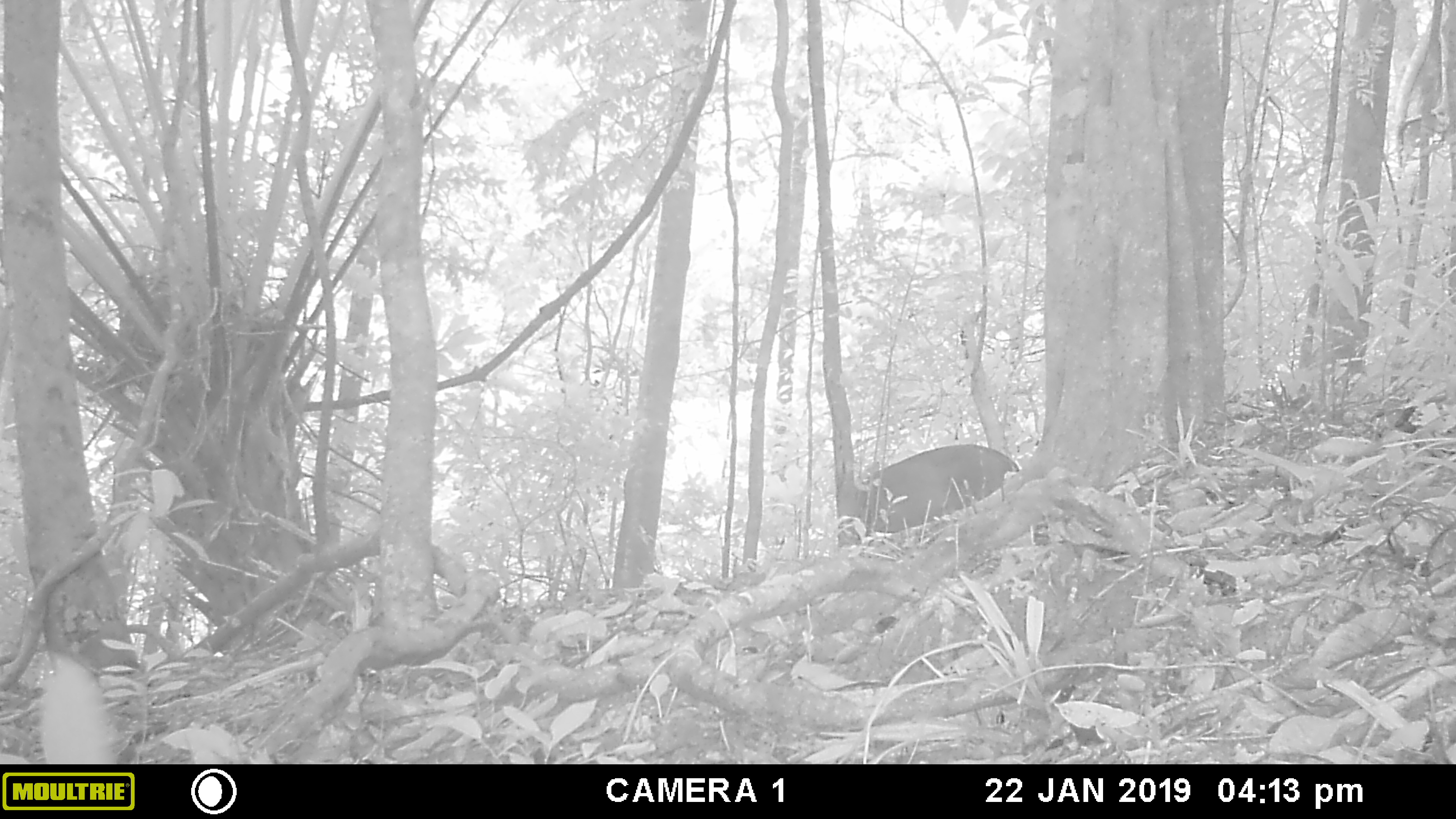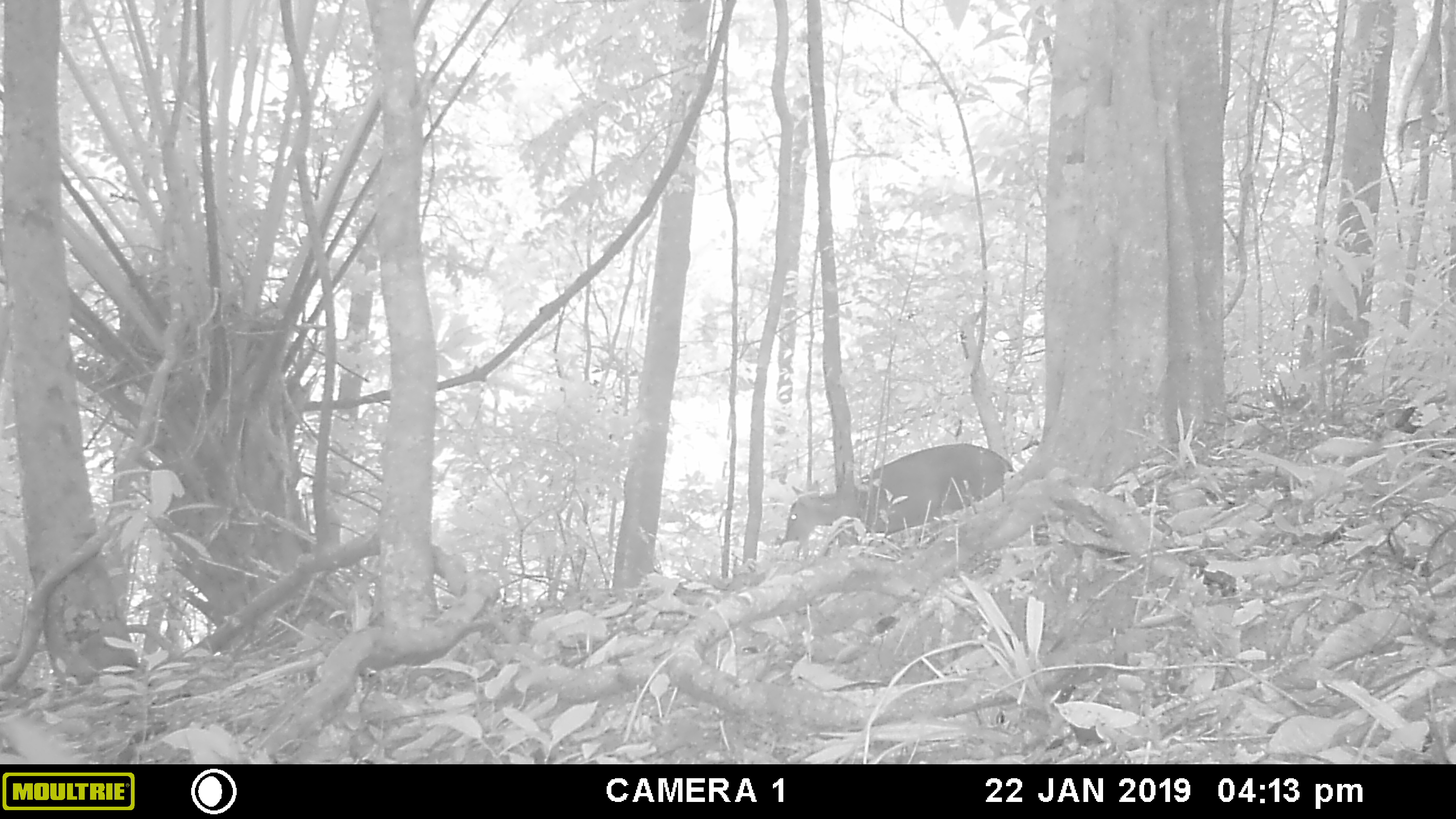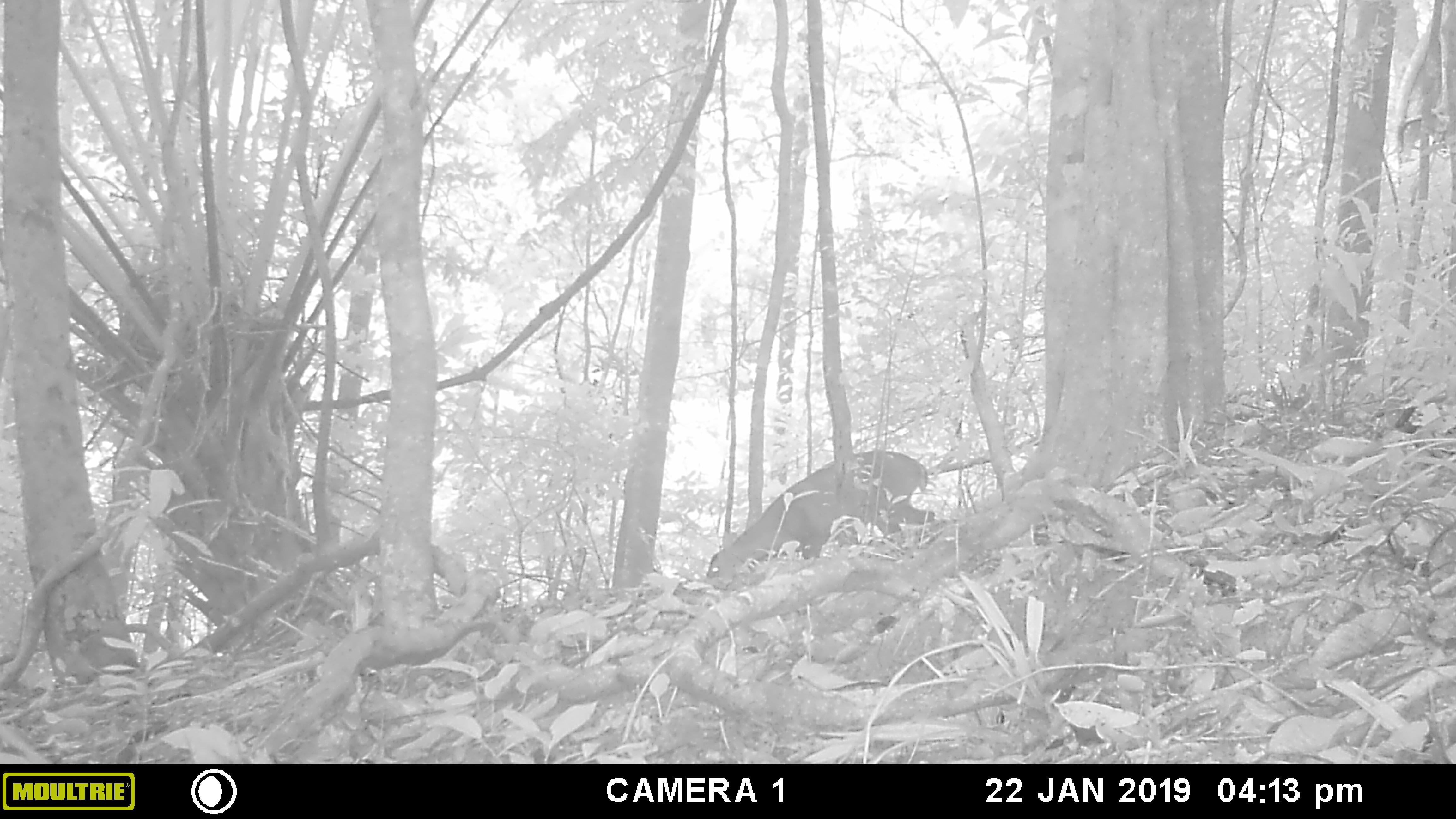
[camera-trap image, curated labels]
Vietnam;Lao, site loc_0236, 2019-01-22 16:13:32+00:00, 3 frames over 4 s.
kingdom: Animalia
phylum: Chordata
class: Mammalia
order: Artiodactyla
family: Cervidae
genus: Muntiacus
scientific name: Muntiacus vuquangensis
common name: large-antlered muntjac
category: large antlered muntjac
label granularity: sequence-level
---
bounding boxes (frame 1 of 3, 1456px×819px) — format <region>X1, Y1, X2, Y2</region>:
large antlered muntjac: <region>858, 443, 1018, 534</region>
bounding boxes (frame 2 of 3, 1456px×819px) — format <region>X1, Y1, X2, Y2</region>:
large antlered muntjac: <region>779, 442, 1014, 545</region>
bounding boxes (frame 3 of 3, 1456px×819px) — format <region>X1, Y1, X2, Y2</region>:
large antlered muntjac: <region>705, 449, 935, 578</region>